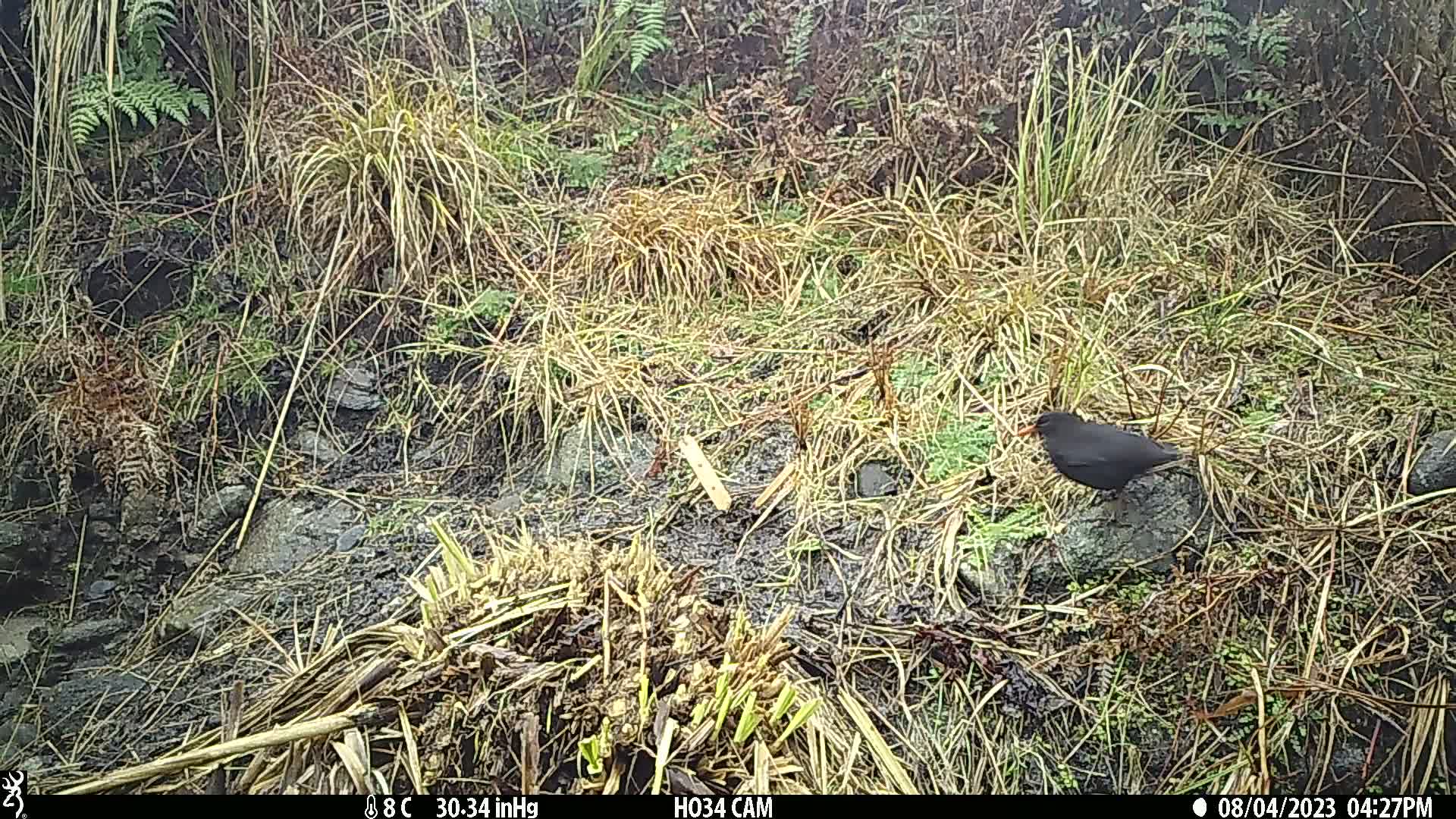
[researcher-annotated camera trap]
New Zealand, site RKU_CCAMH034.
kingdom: Animalia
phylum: Chordata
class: Aves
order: Passeriformes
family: Turdidae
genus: Turdus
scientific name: Turdus merula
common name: eurasian blackbird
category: blackbird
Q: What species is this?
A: Blackbird (eurasian blackbird) (Turdus merula).